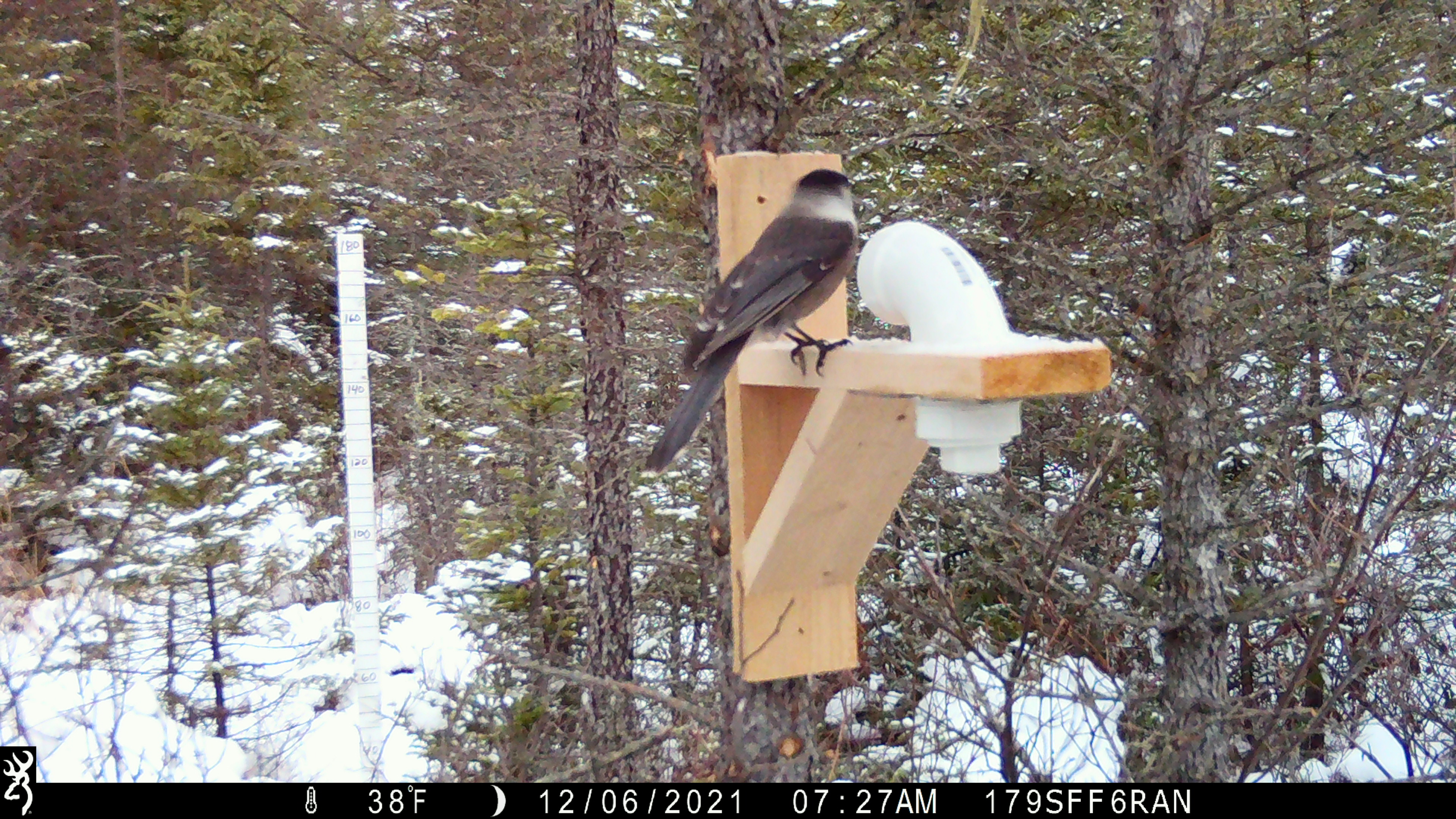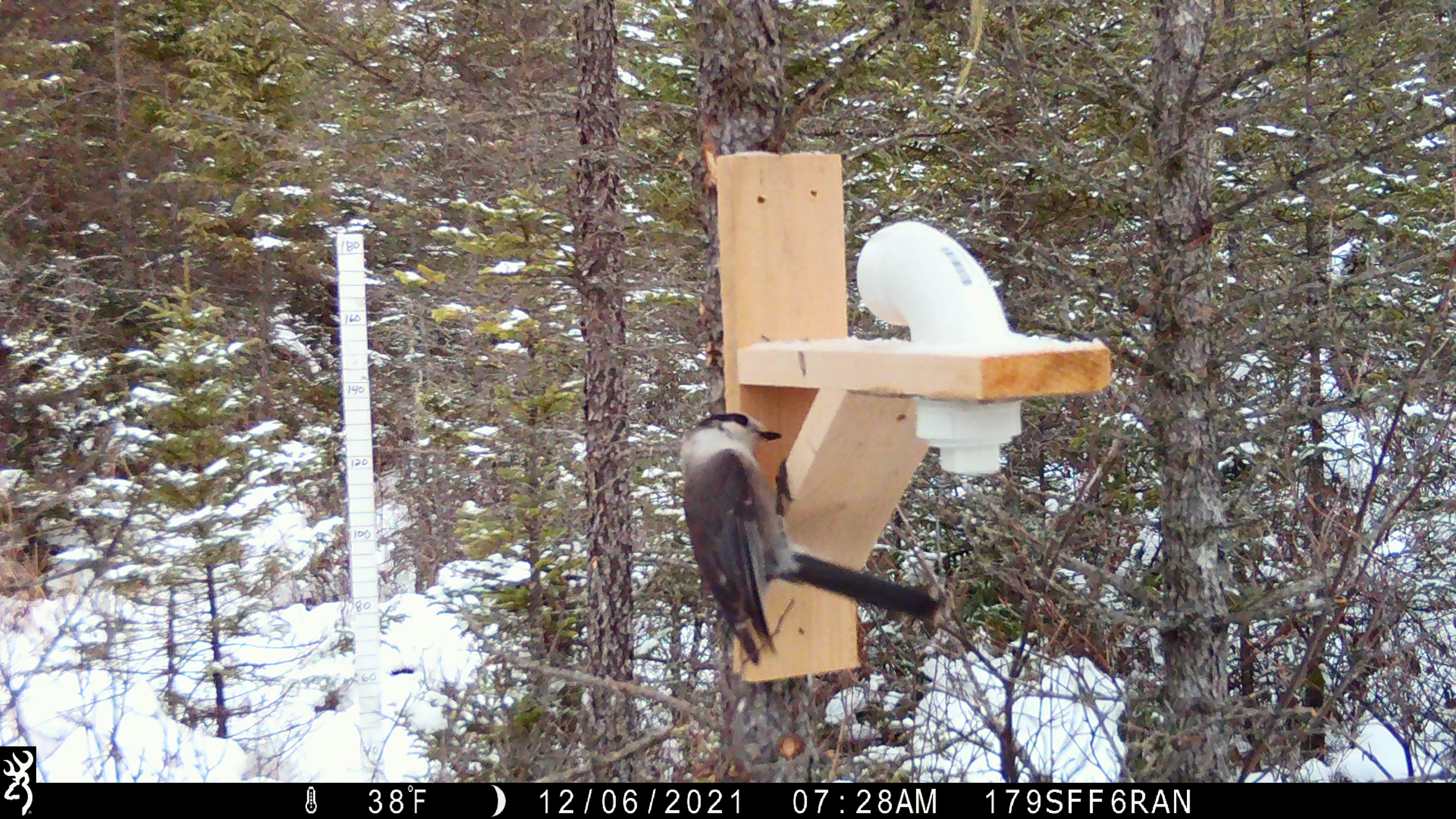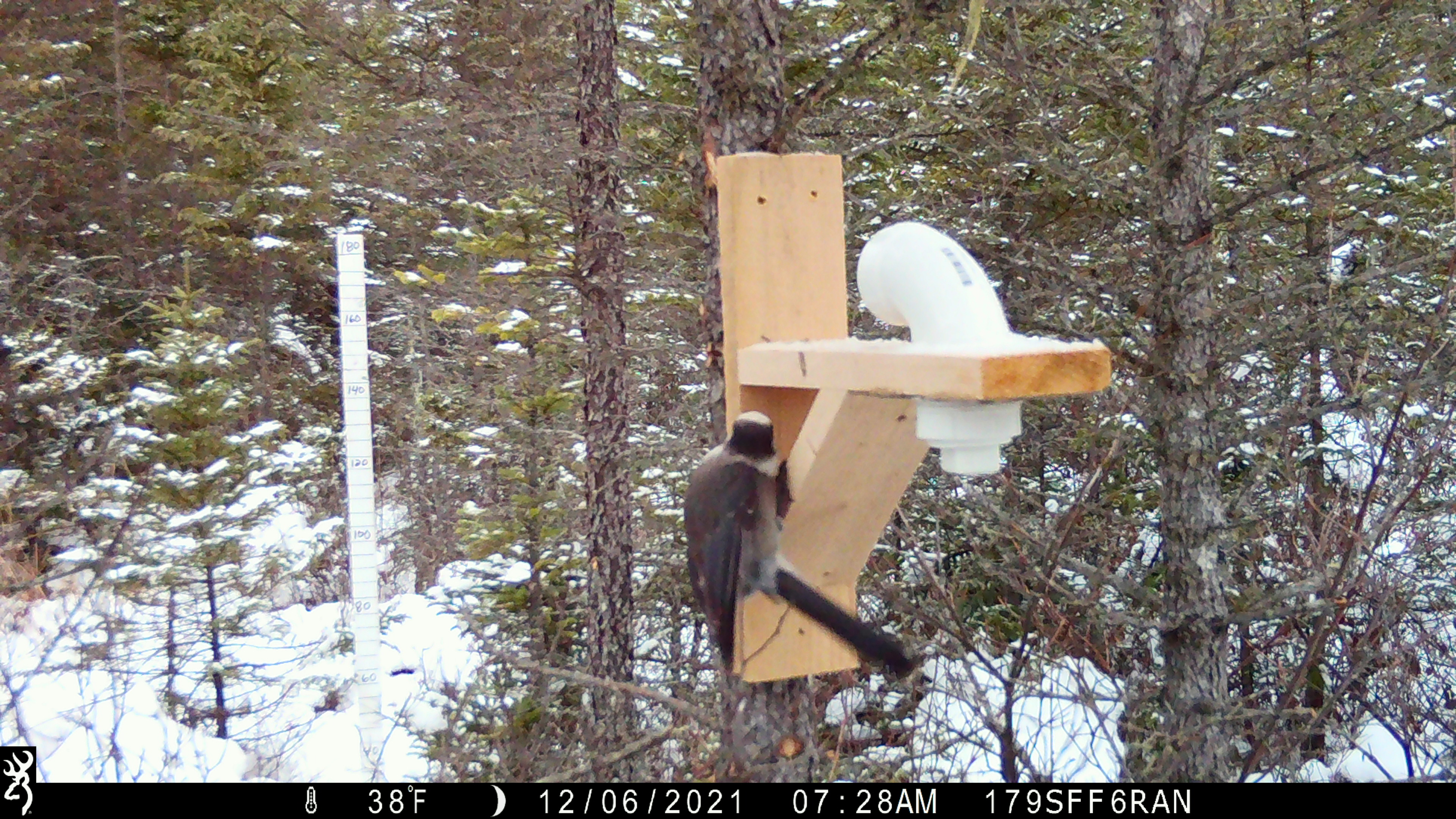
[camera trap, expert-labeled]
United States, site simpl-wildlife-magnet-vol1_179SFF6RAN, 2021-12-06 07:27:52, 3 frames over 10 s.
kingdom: Animalia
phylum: Chordata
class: Aves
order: Passeriformes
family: Corvidae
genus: Perisoreus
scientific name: Perisoreus canadensis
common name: canada jay